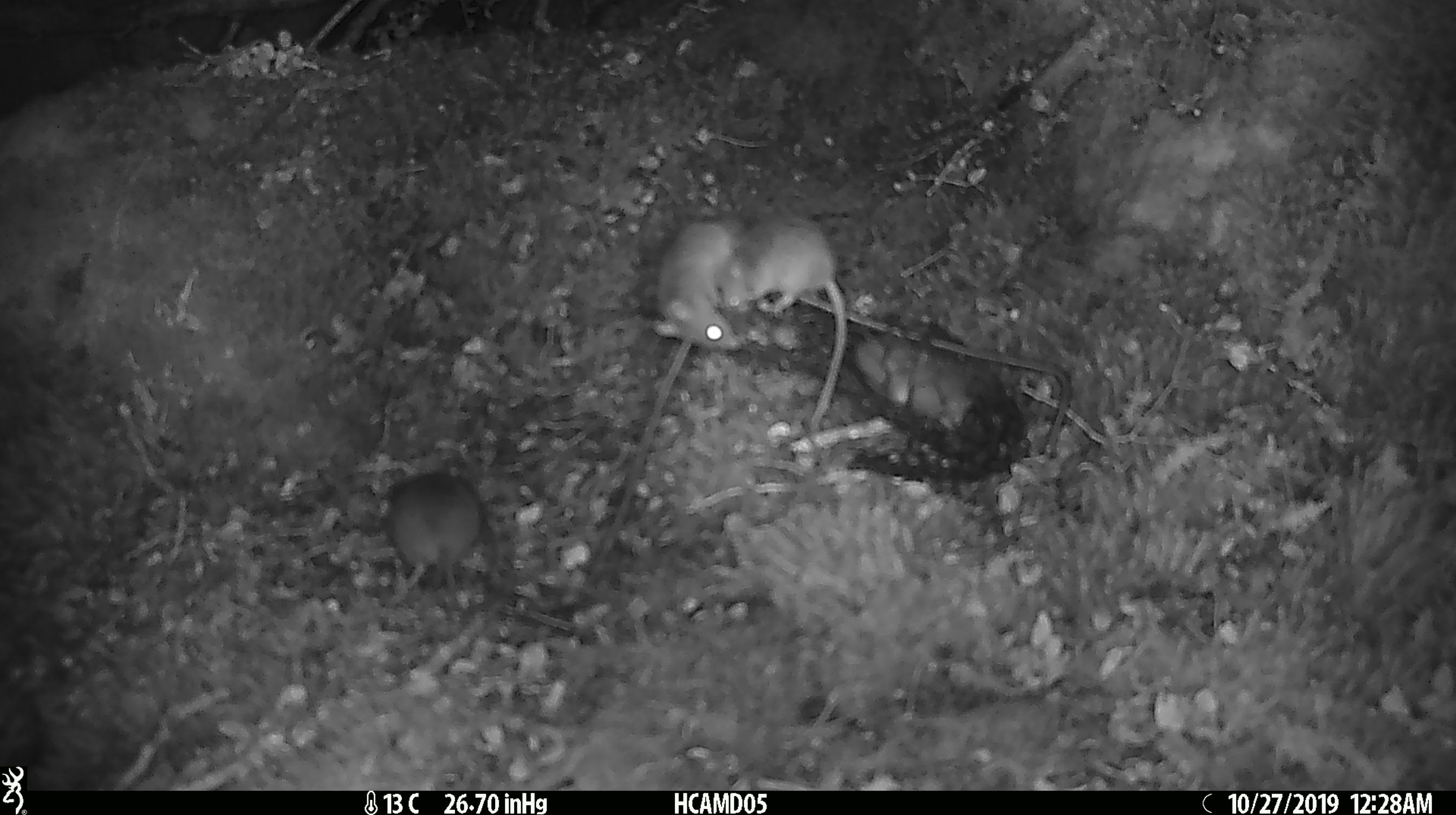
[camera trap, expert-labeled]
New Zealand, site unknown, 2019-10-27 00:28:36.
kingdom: Animalia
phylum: Chordata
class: Mammalia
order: Rodentia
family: Muridae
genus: Mus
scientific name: Mus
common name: mouse